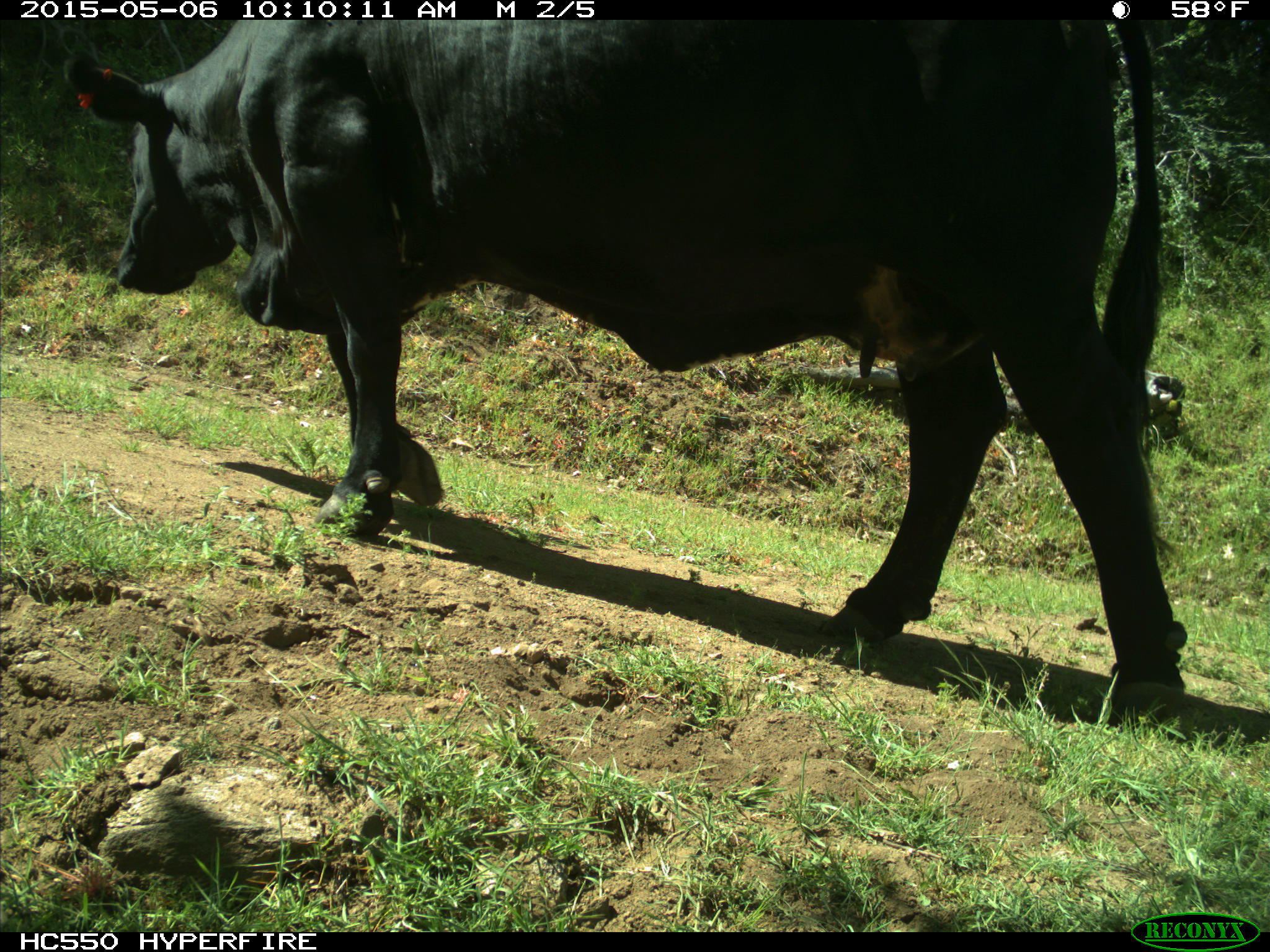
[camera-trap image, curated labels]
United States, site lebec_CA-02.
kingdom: Animalia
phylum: Chordata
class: Mammalia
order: Artiodactyla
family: Bovidae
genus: Bos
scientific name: Bos taurus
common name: domestic cow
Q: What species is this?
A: Bos taurus (domestic cow).